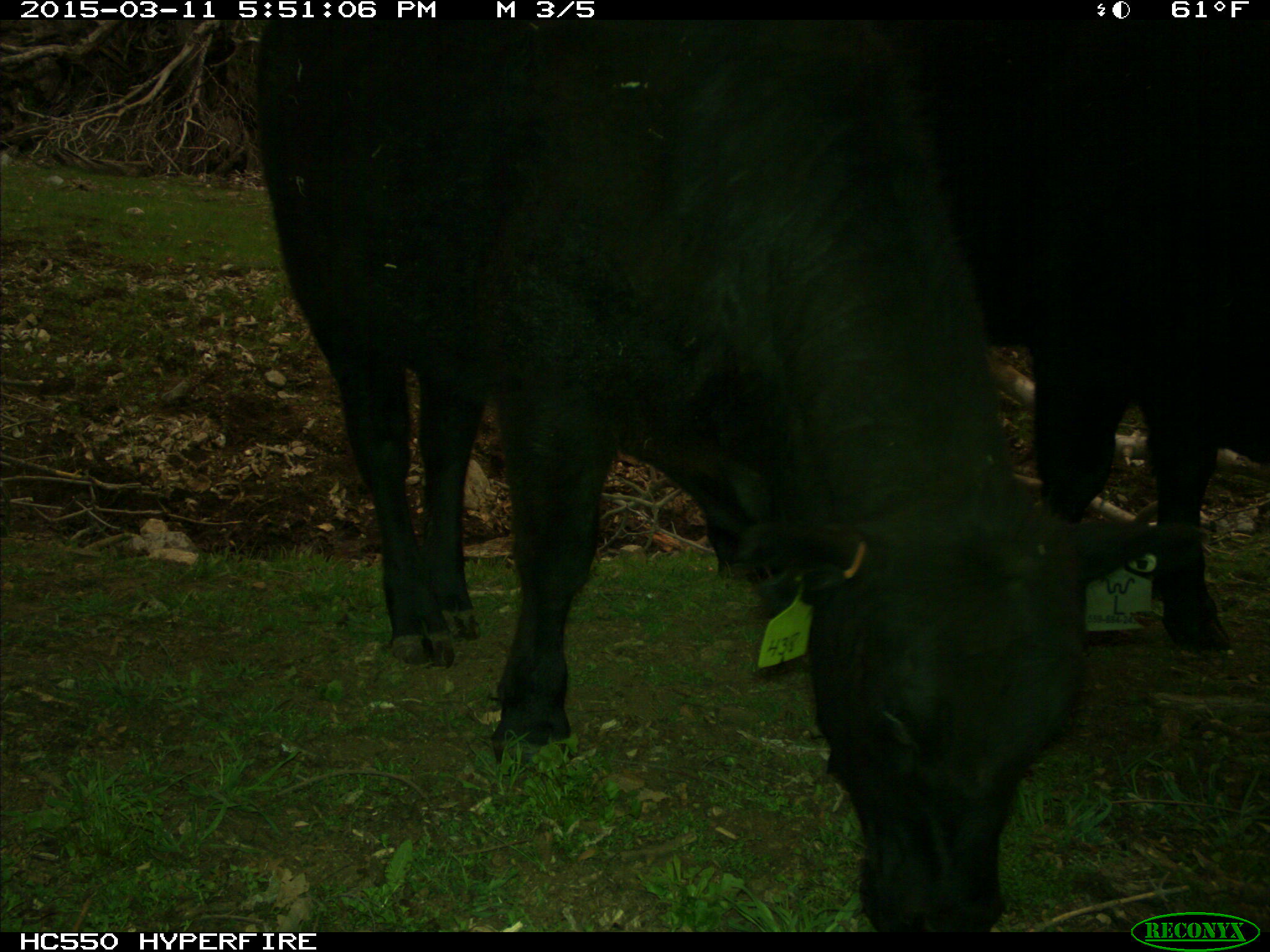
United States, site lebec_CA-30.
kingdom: Animalia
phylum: Chordata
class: Mammalia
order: Artiodactyla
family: Bovidae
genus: Bos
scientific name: Bos taurus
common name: domestic cow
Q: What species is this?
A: Bos taurus (domestic cow).